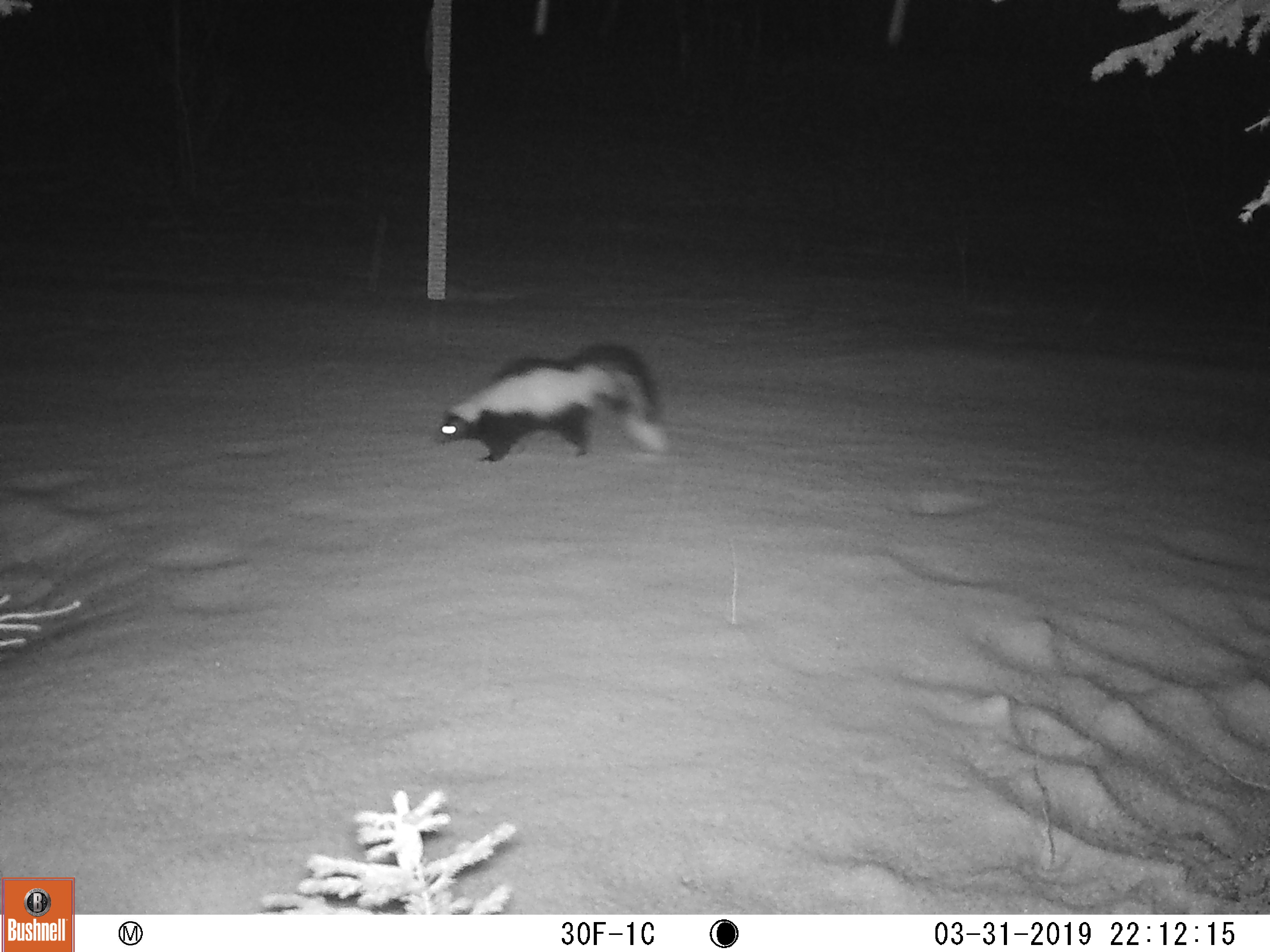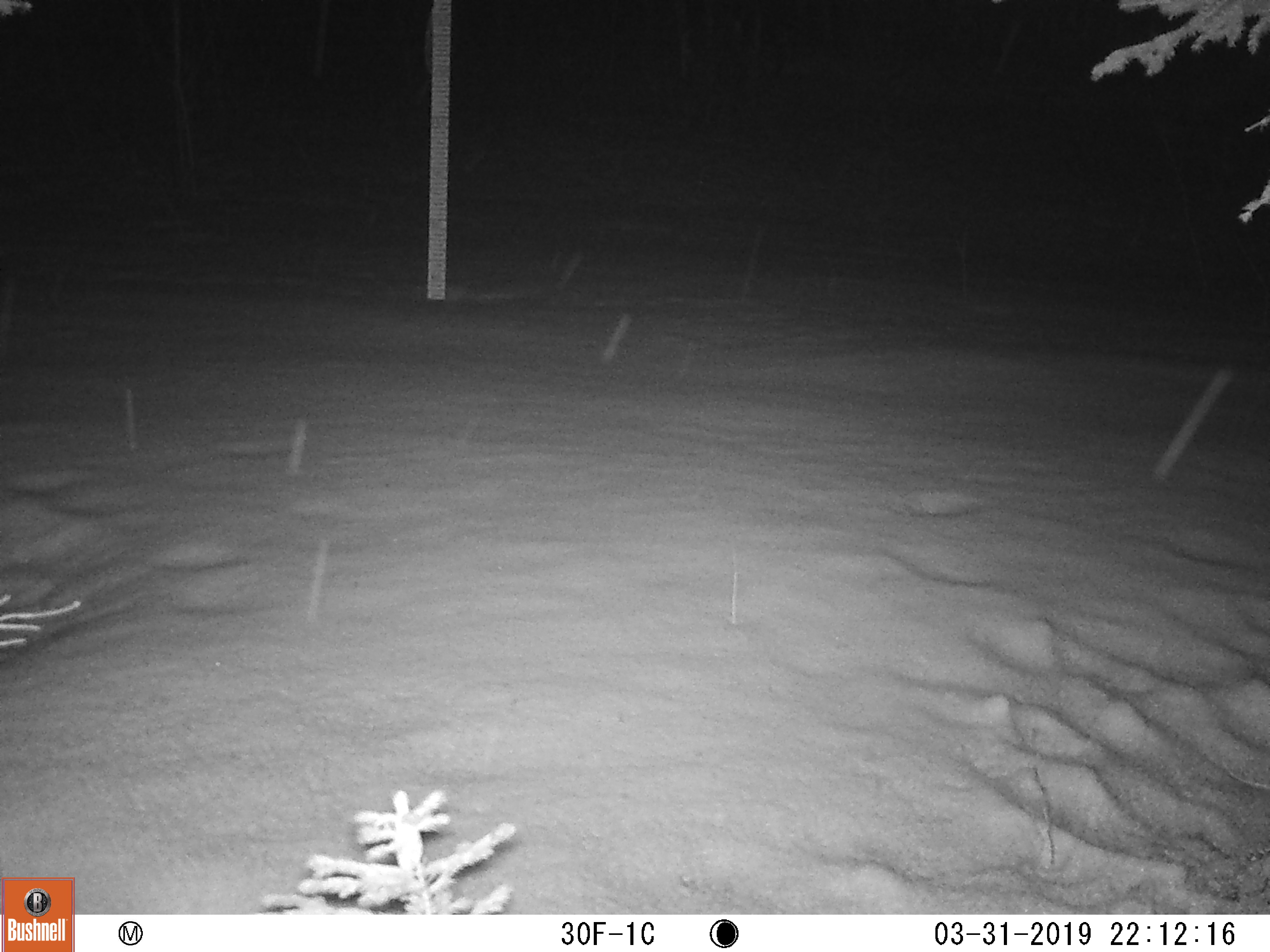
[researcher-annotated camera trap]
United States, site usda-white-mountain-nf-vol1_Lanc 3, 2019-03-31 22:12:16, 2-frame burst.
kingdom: Animalia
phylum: Chordata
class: Mammalia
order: Carnivora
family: Mephitidae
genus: Mephitis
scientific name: Mephitis mephitis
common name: striped skunk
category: skunk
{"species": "skunk (striped skunk) (Mephitis mephitis)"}